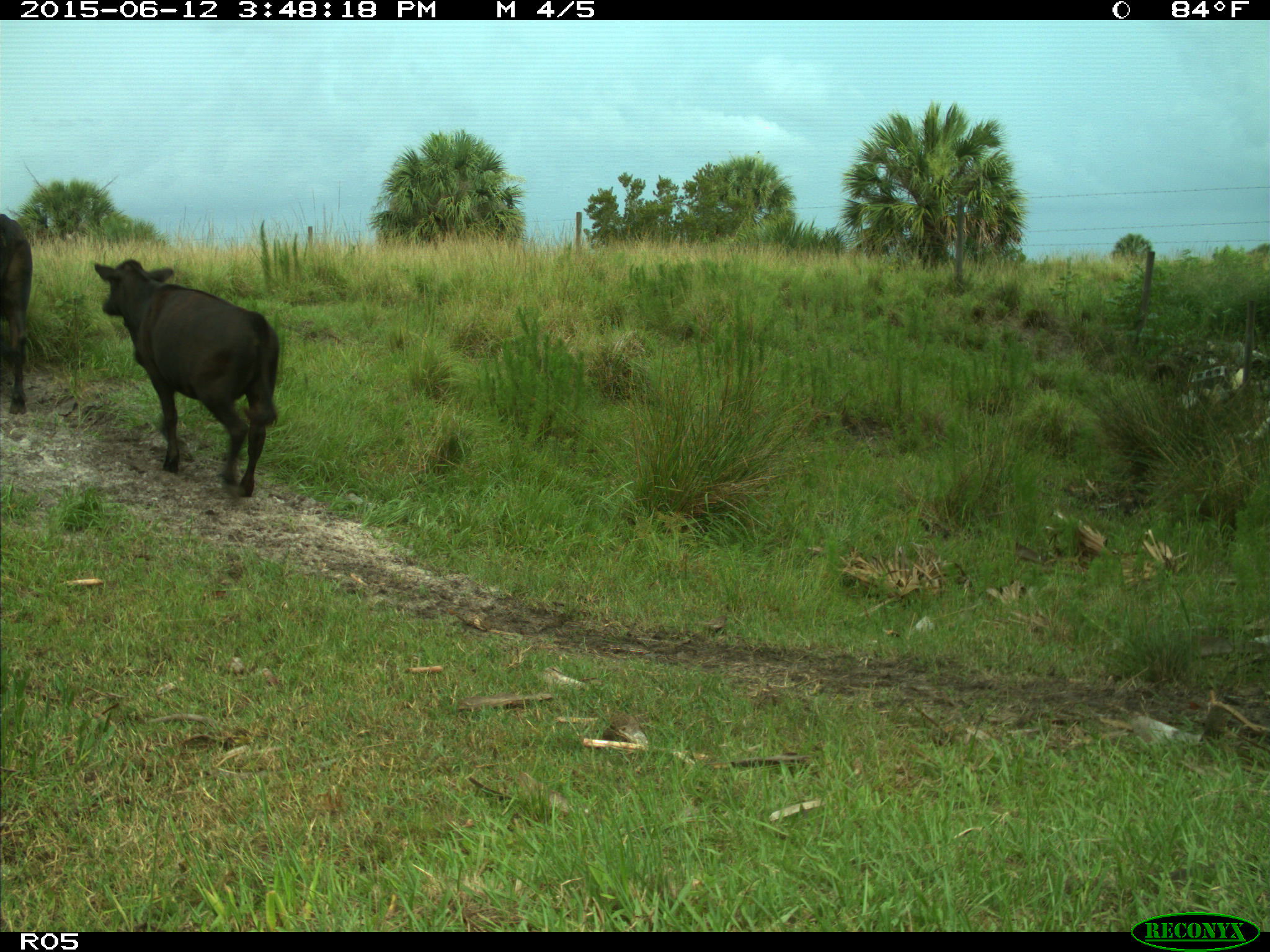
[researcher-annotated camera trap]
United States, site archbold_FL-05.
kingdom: Animalia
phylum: Chordata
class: Mammalia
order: Artiodactyla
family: Bovidae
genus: Bos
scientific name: Bos taurus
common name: domestic cow